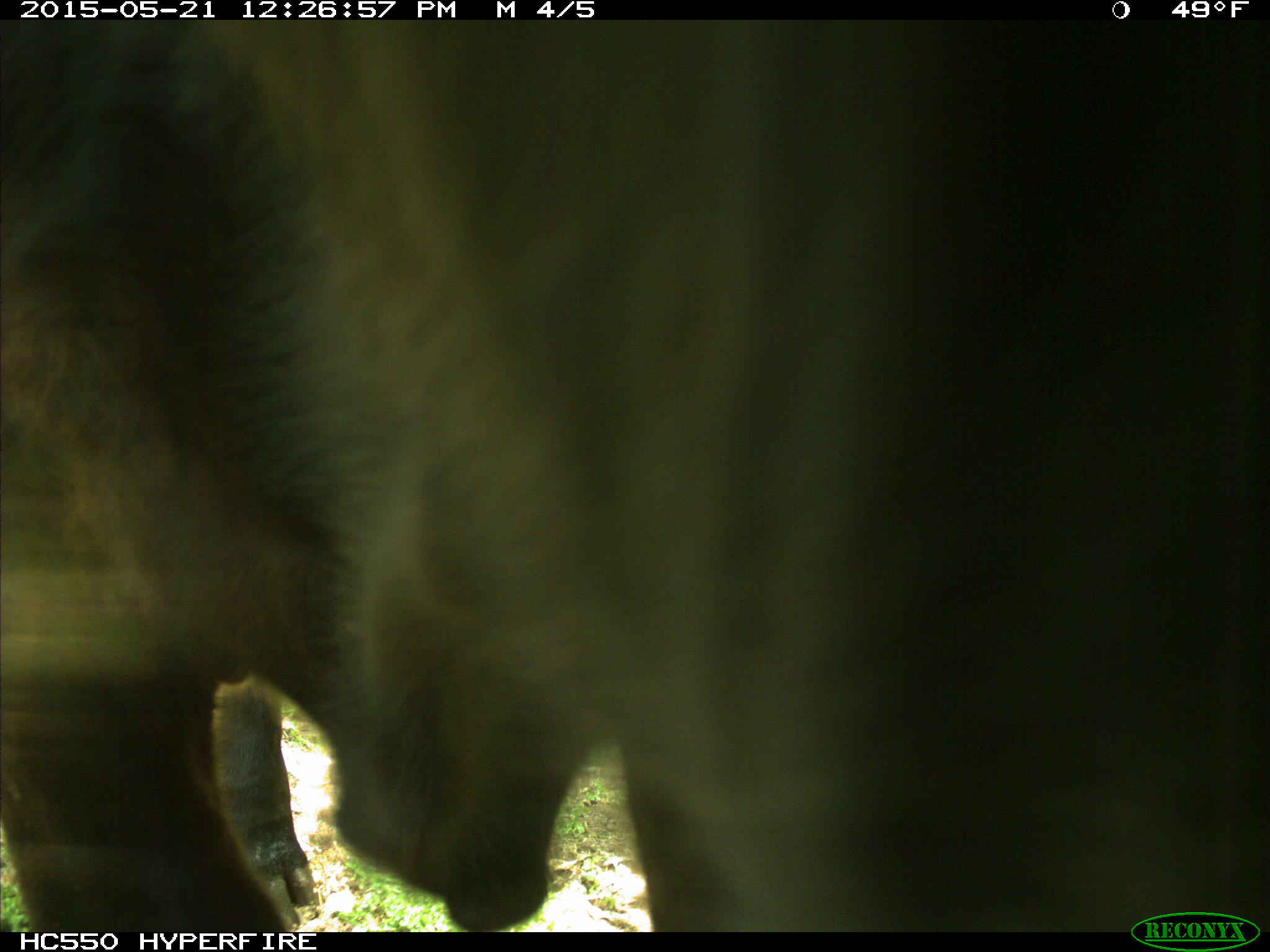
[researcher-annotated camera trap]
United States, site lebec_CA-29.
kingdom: Animalia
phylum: Chordata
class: Mammalia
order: Artiodactyla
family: Bovidae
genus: Bos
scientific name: Bos taurus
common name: domestic cow